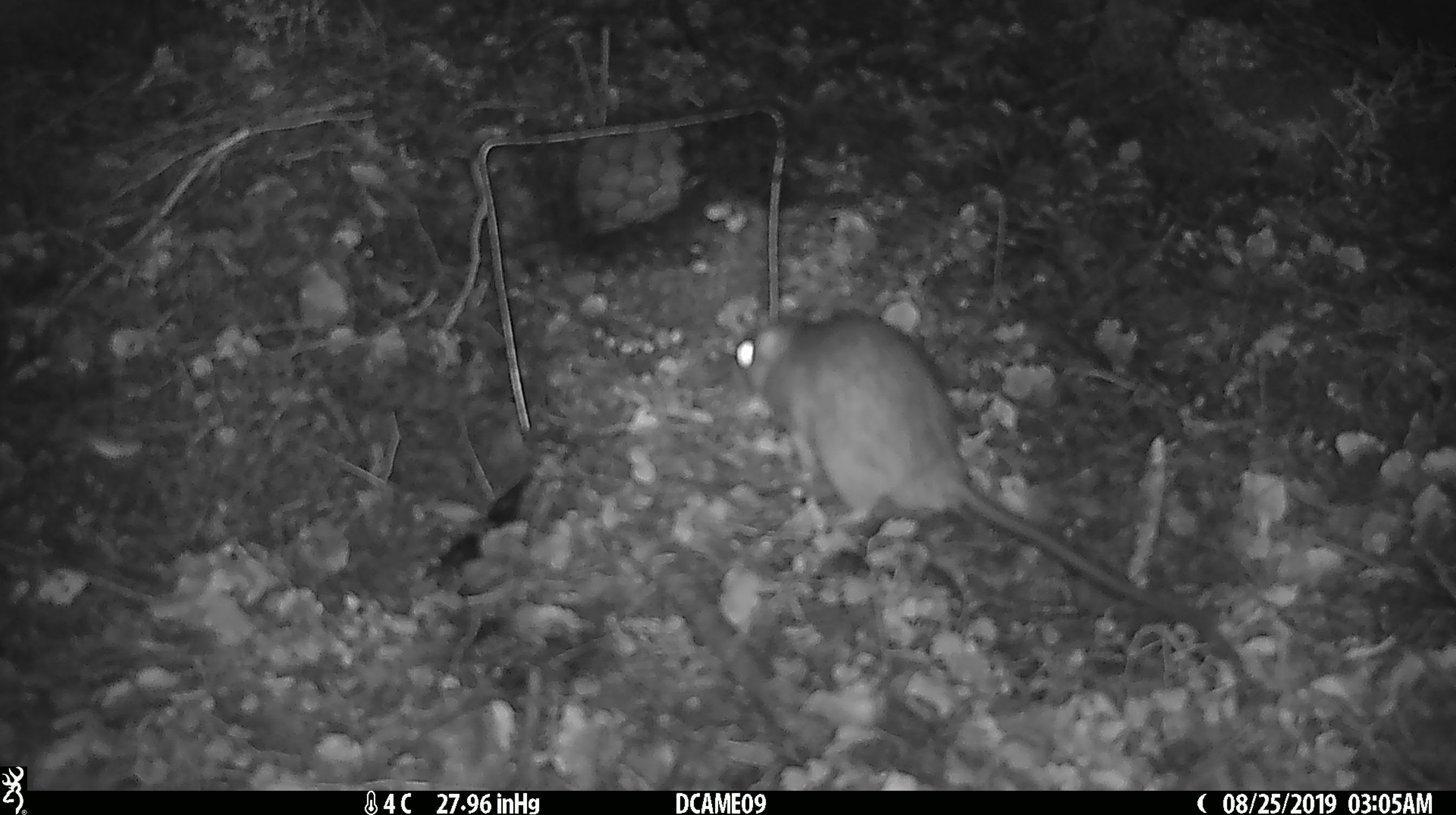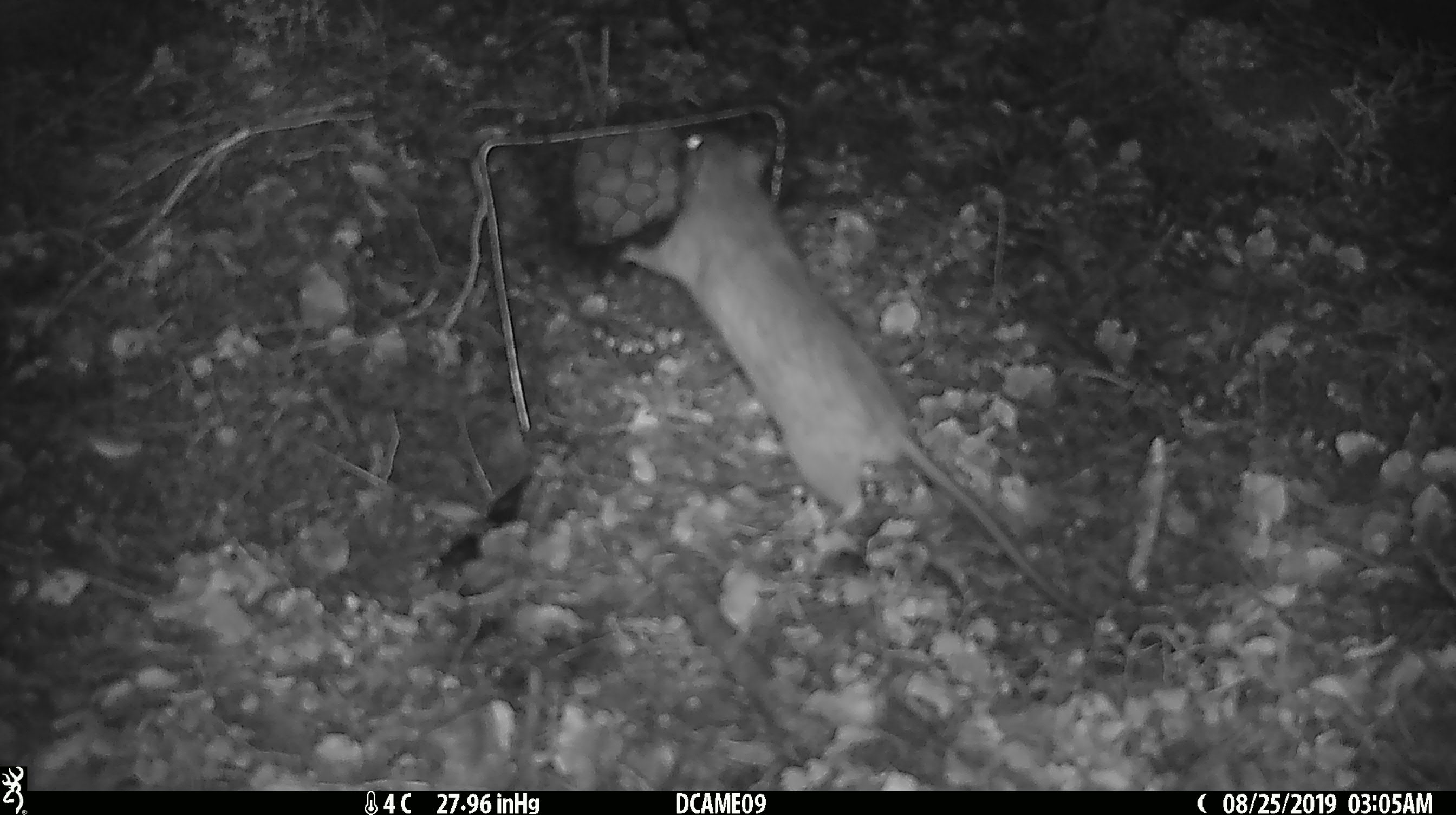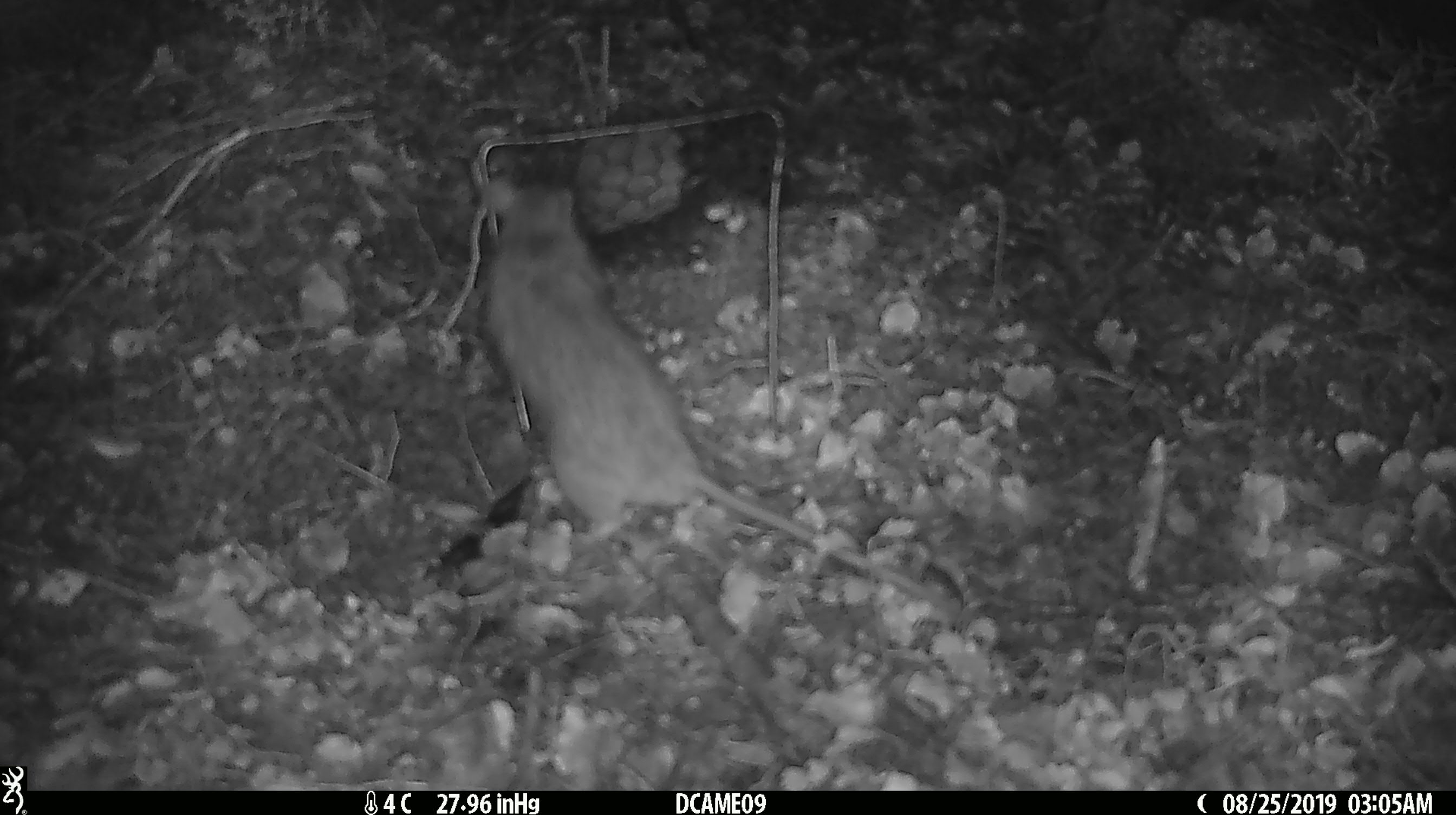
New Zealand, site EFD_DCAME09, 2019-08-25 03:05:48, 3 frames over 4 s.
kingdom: Animalia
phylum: Chordata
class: Mammalia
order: Rodentia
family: Muridae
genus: Rattus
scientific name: Rattus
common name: rat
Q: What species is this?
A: Rat (Rattus).